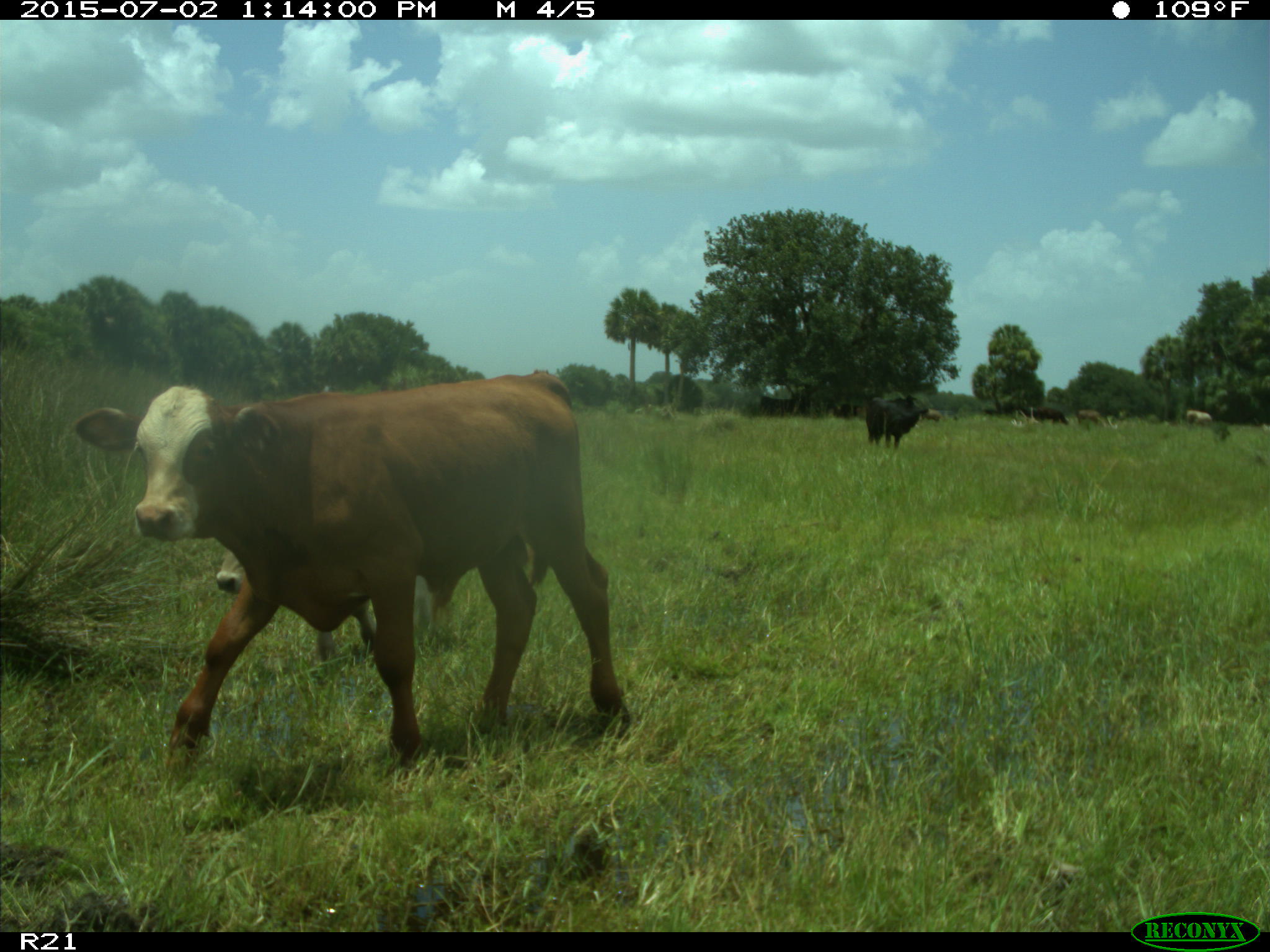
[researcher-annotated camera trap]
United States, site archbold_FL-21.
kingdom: Animalia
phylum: Chordata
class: Mammalia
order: Artiodactyla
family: Bovidae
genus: Bos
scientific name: Bos taurus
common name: domestic cow